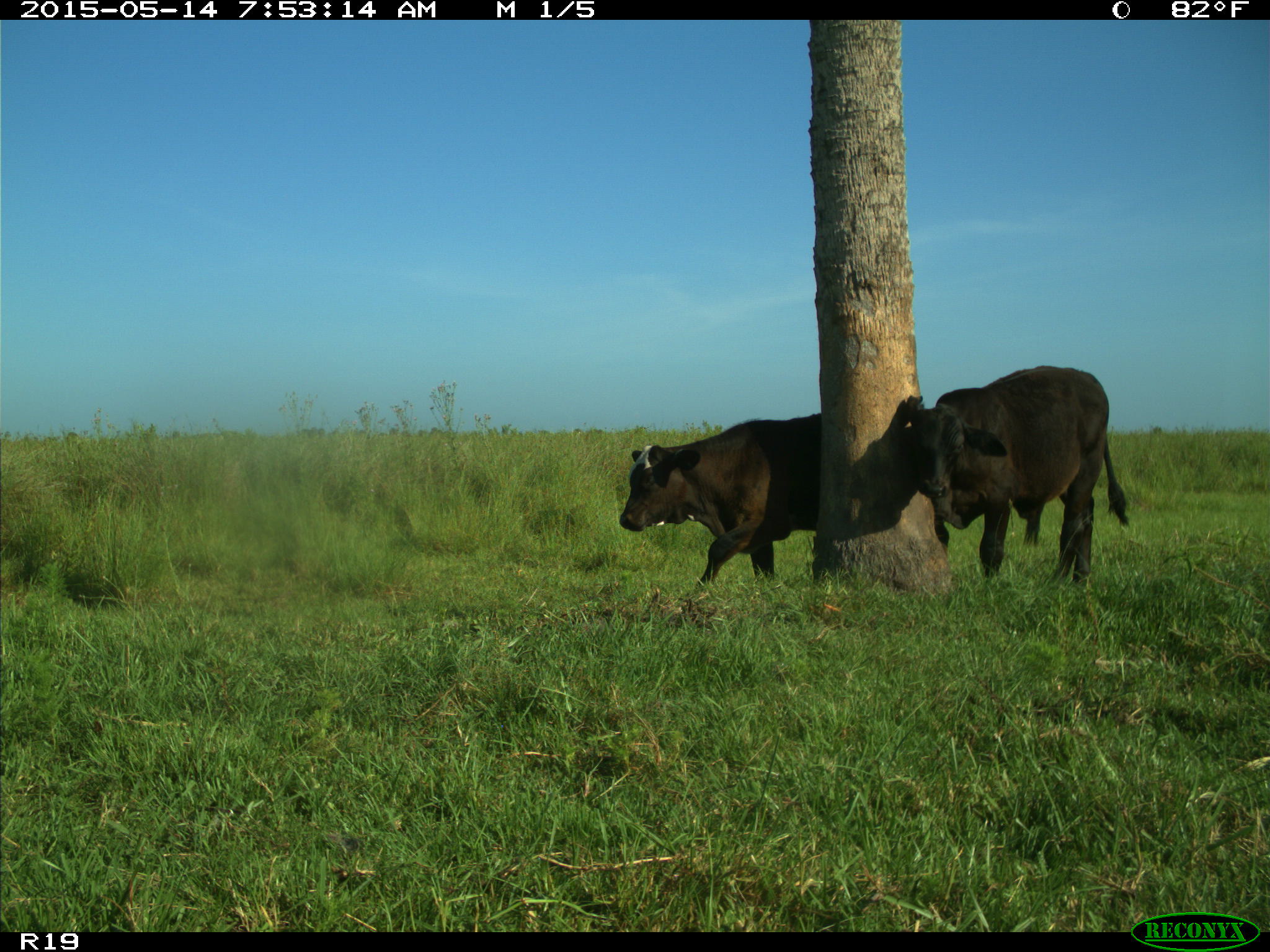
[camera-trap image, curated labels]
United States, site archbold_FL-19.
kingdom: Animalia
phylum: Chordata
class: Mammalia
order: Artiodactyla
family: Bovidae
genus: Bos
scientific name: Bos taurus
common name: domestic cow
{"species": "Bos taurus (domestic cow)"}